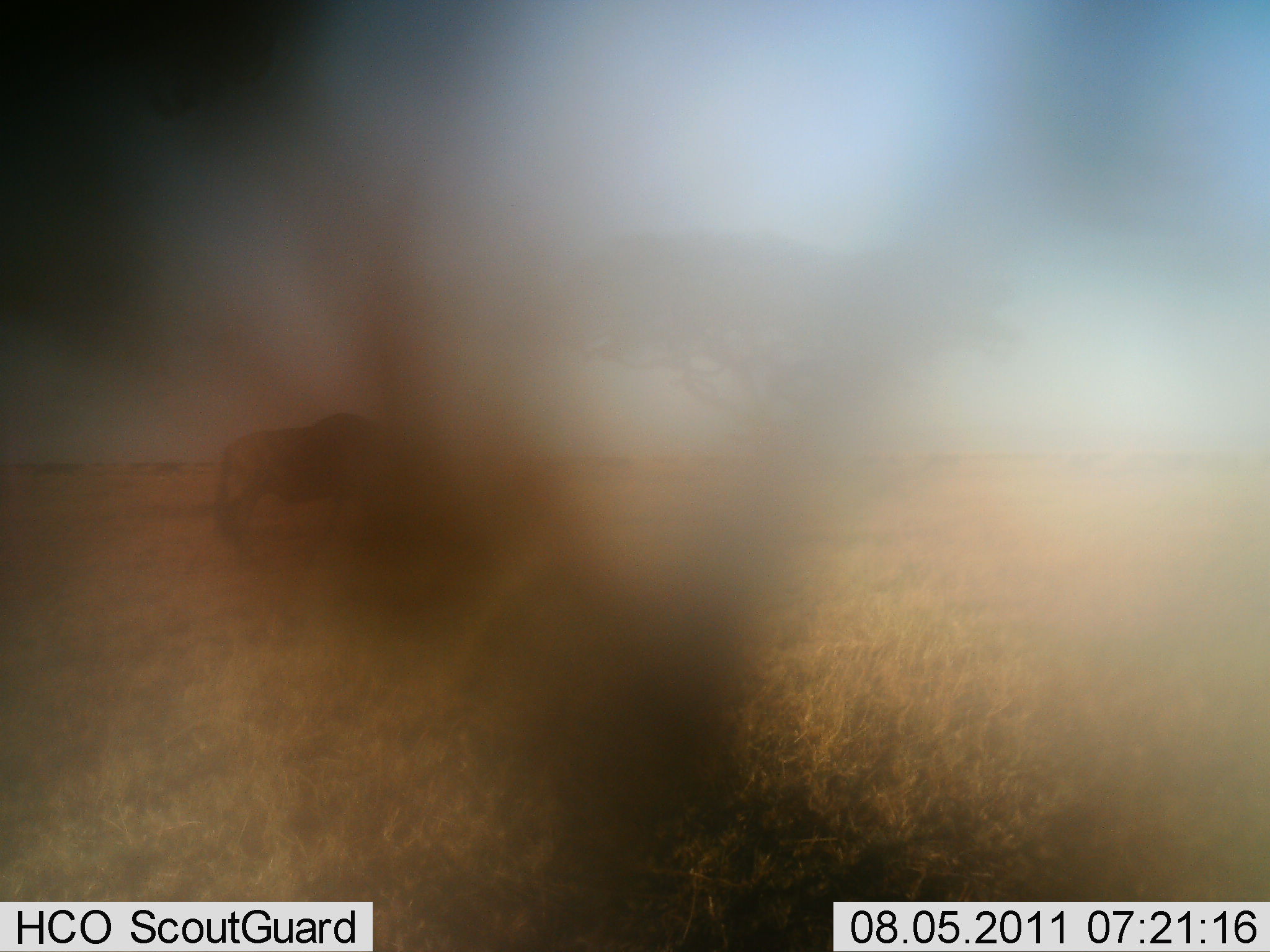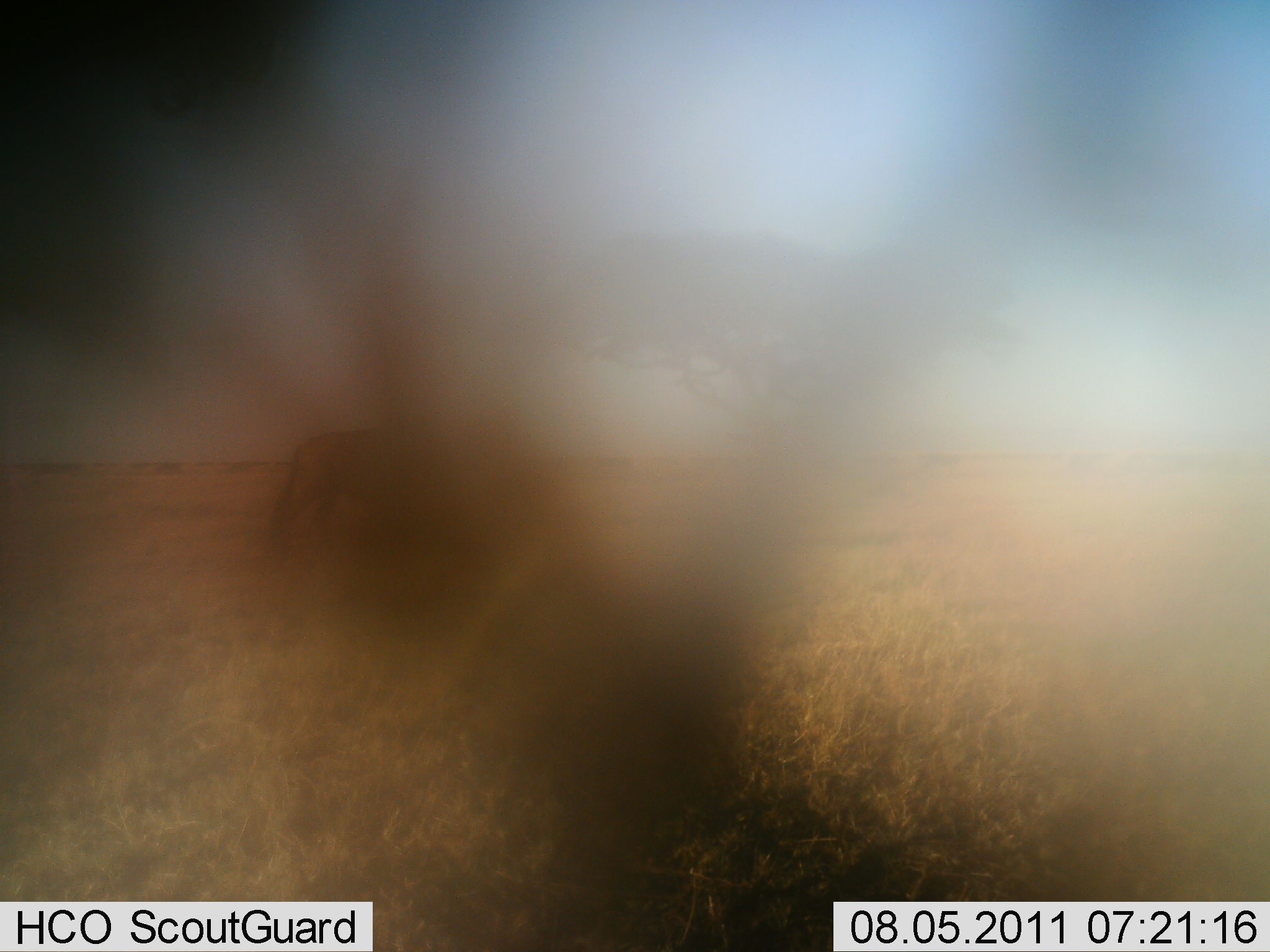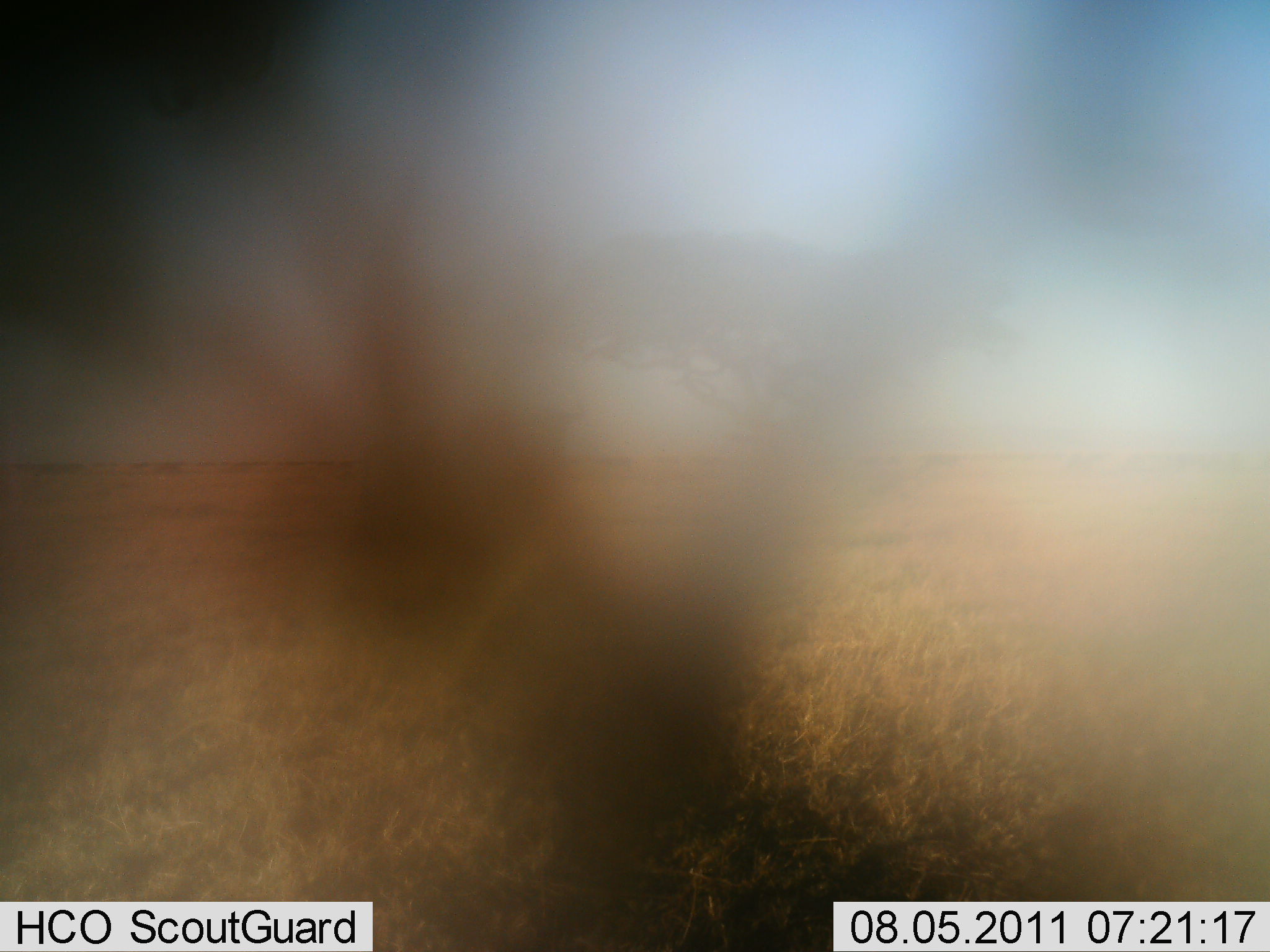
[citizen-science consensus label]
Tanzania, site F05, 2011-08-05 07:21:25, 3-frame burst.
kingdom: Animalia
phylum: Chordata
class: Mammalia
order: Artiodactyla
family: Bovidae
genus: Connochaetes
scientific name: Connochaetes taurinus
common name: blue wildebeest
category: wildebeest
Wildebeest (blue wildebeest) (Connochaetes taurinus), count 1. Behavior (volunteer vote fractions): standing 10%, resting 0%, moving 90%, interacting 0%. Young present (vote fraction): 0%. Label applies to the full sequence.